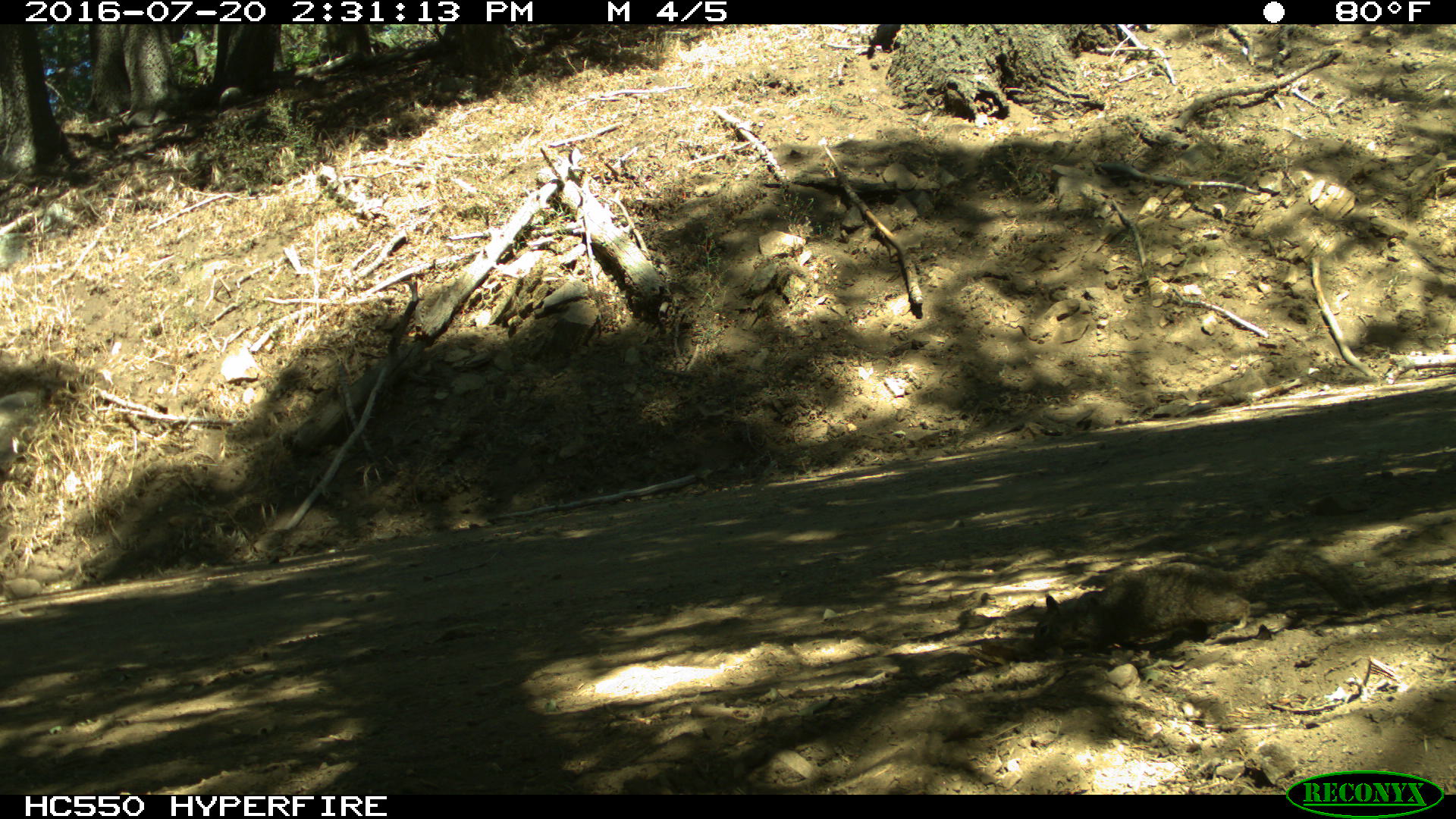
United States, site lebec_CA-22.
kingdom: Animalia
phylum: Chordata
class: Mammalia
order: Rodentia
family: Sciuridae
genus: Otospermophilus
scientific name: Otospermophilus beecheyi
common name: california ground squirrel